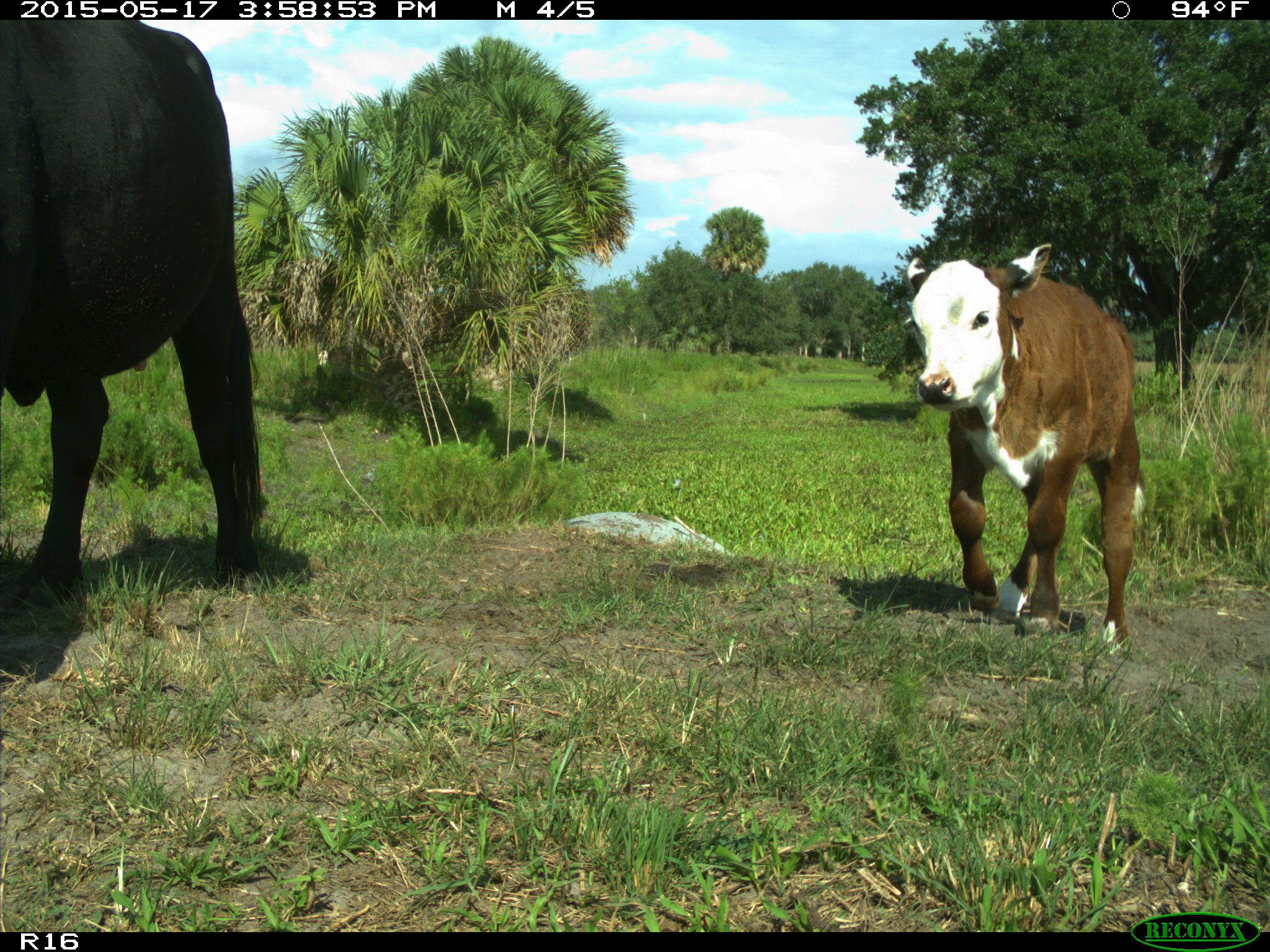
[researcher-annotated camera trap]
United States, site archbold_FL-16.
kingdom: Animalia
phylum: Chordata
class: Mammalia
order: Artiodactyla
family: Bovidae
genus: Bos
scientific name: Bos taurus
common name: domestic cow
Bos taurus (domestic cow).